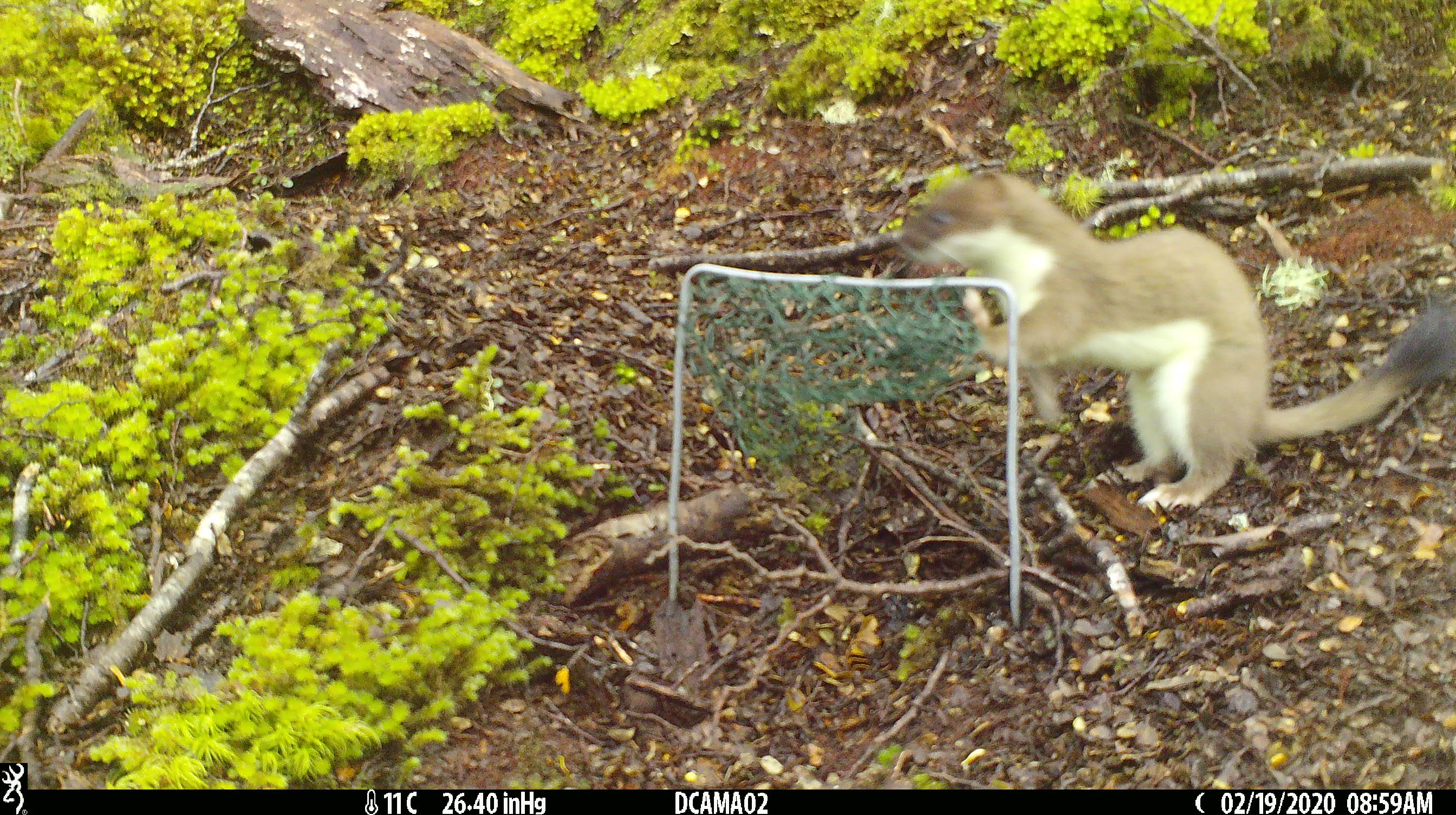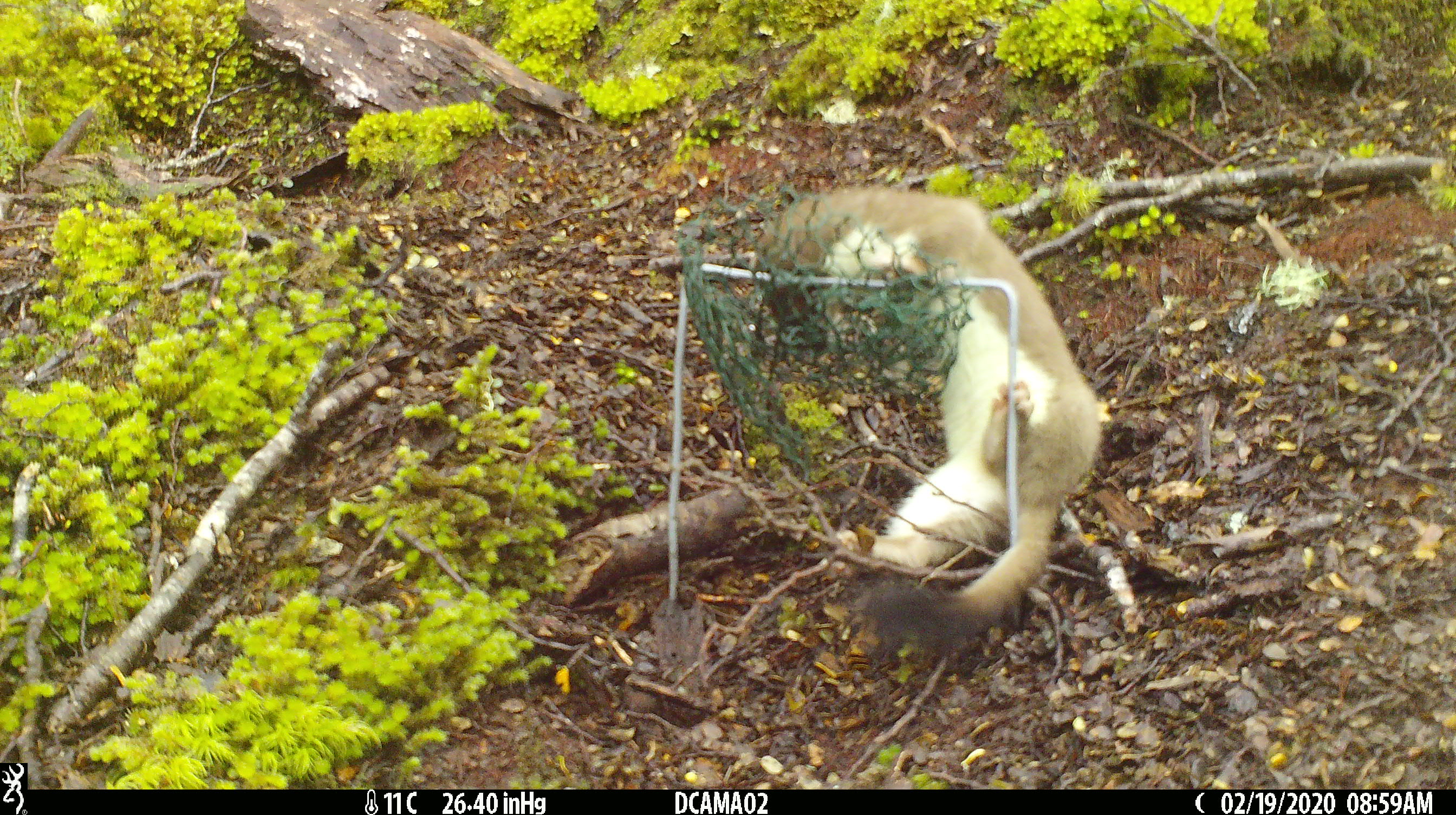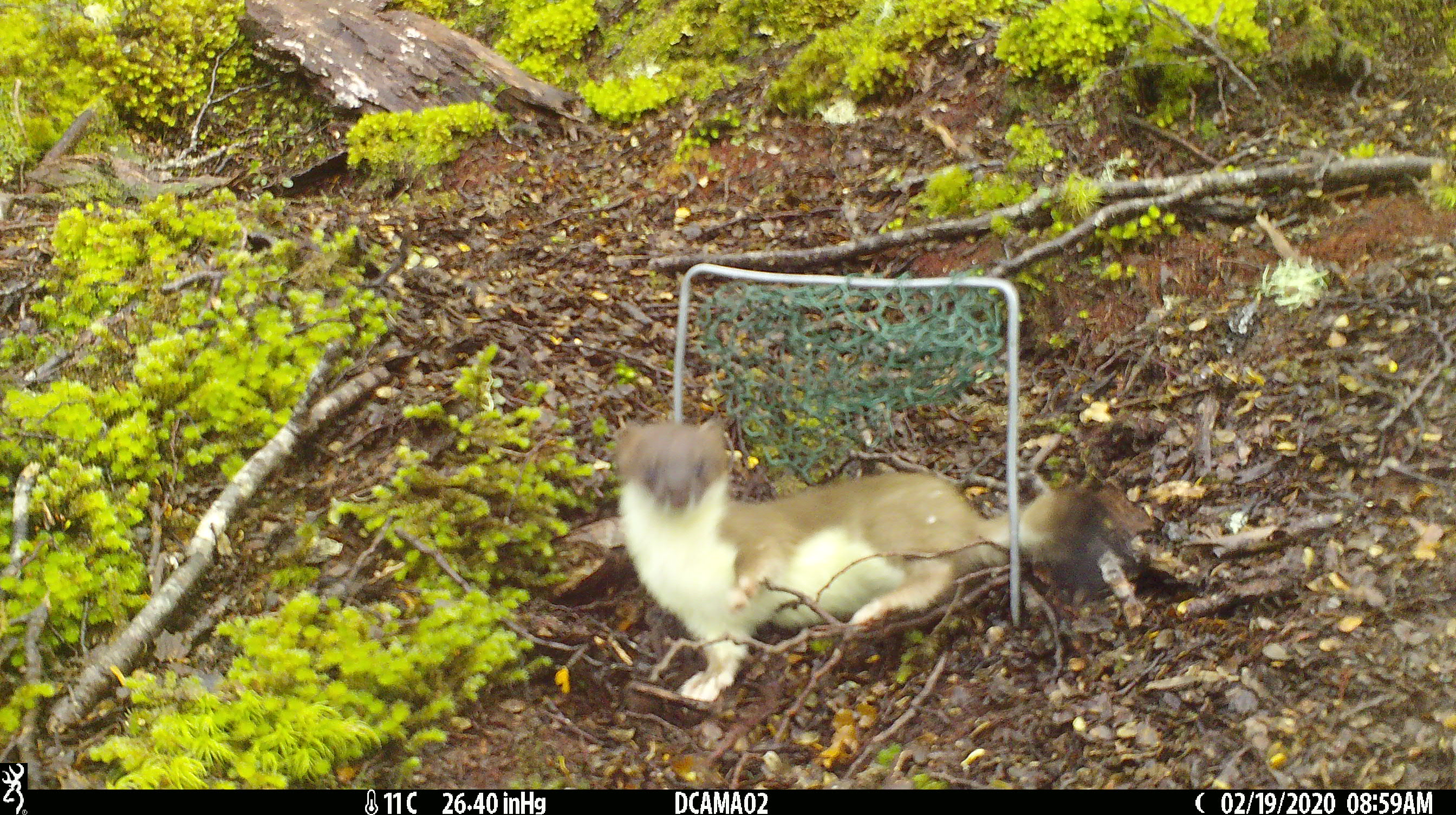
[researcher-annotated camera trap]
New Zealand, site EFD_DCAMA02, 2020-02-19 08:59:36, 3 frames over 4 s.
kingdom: Animalia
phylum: Chordata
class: Mammalia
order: Carnivora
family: Mustelidae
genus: Mustela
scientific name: Mustela erminea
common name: stoat